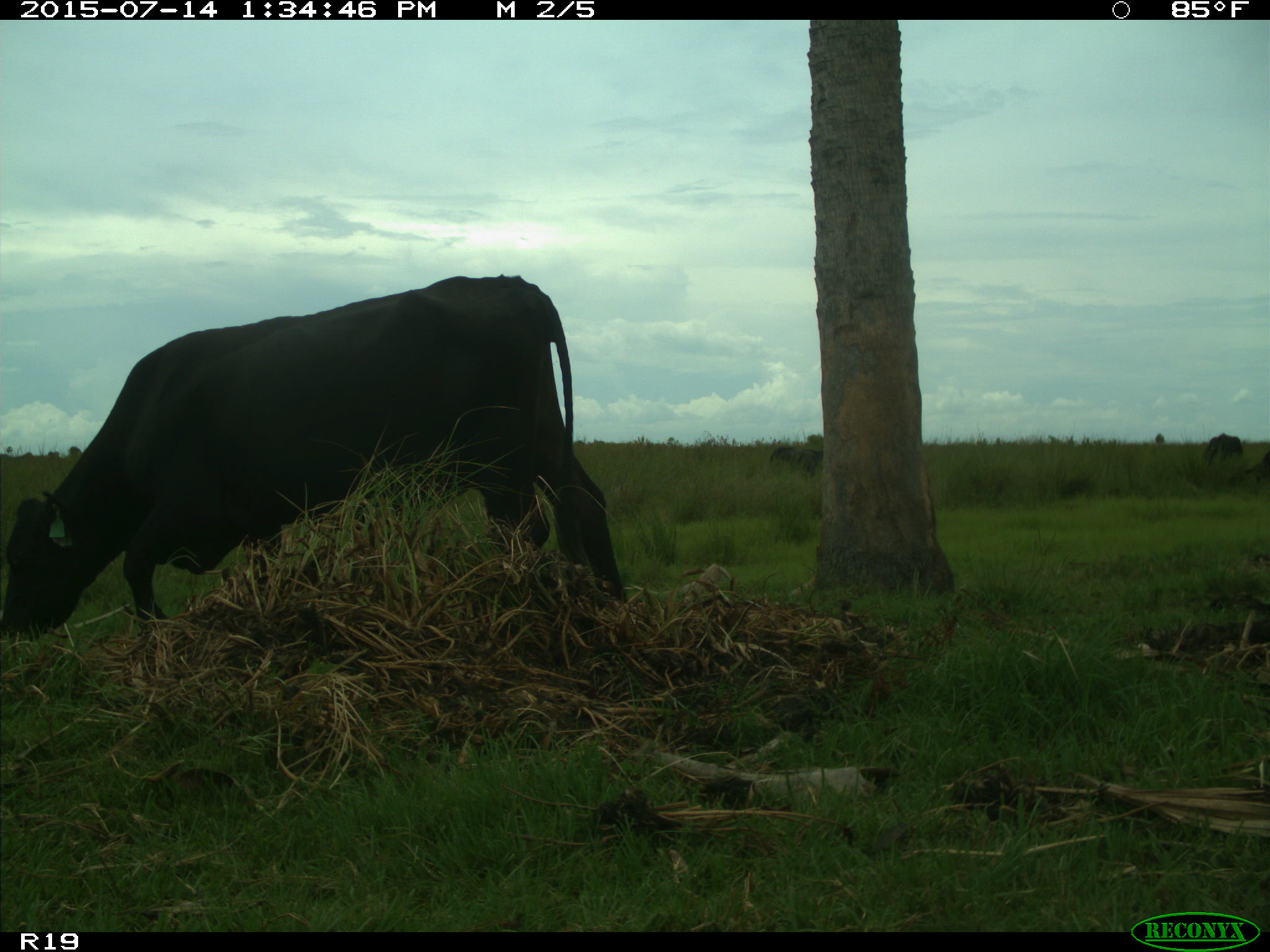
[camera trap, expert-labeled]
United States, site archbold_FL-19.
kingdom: Animalia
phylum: Chordata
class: Mammalia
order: Artiodactyla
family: Bovidae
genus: Bos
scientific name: Bos taurus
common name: domestic cow